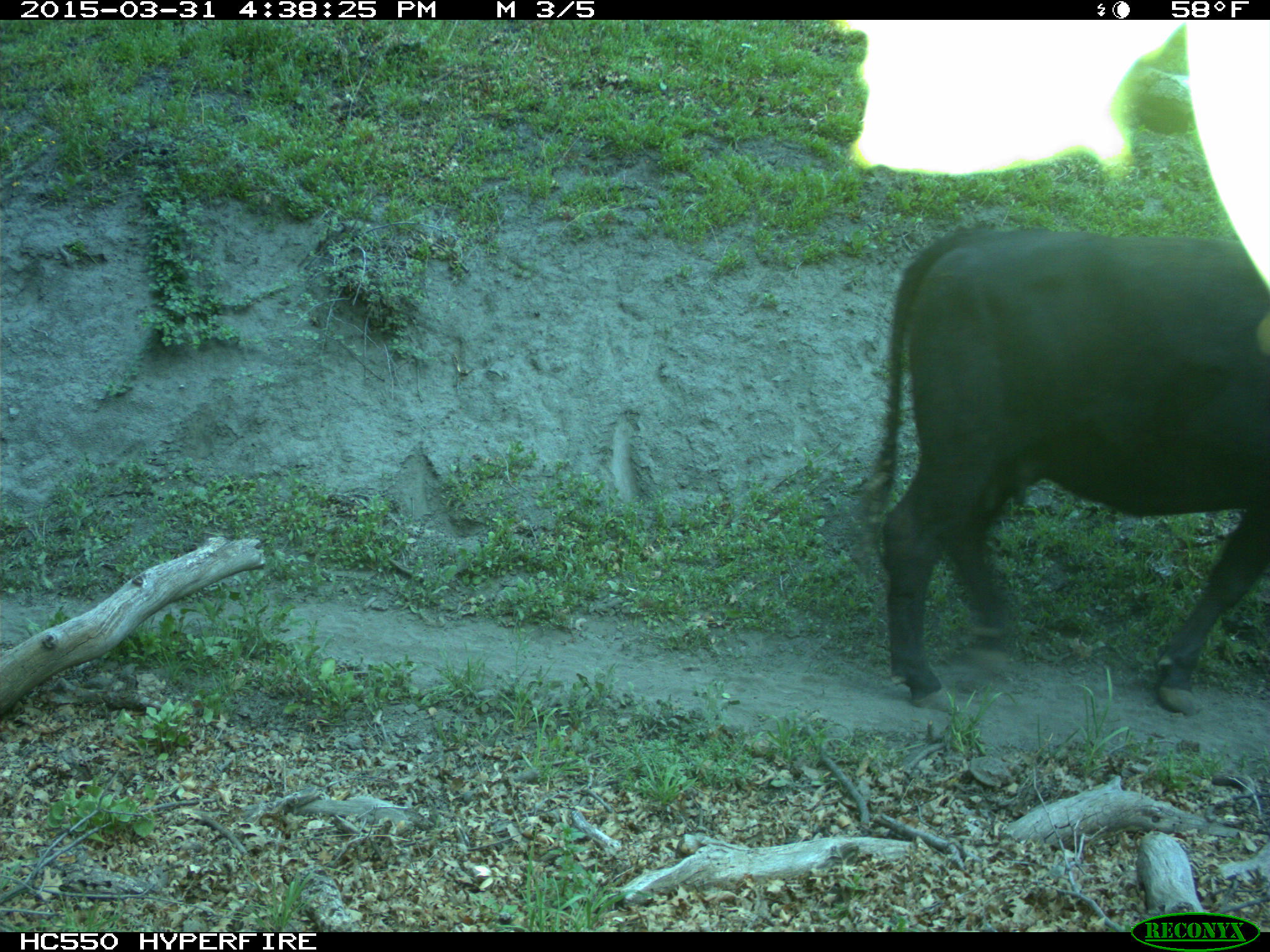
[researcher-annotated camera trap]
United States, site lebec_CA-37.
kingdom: Animalia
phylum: Chordata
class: Mammalia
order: Artiodactyla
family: Bovidae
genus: Bos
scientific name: Bos taurus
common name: domestic cow